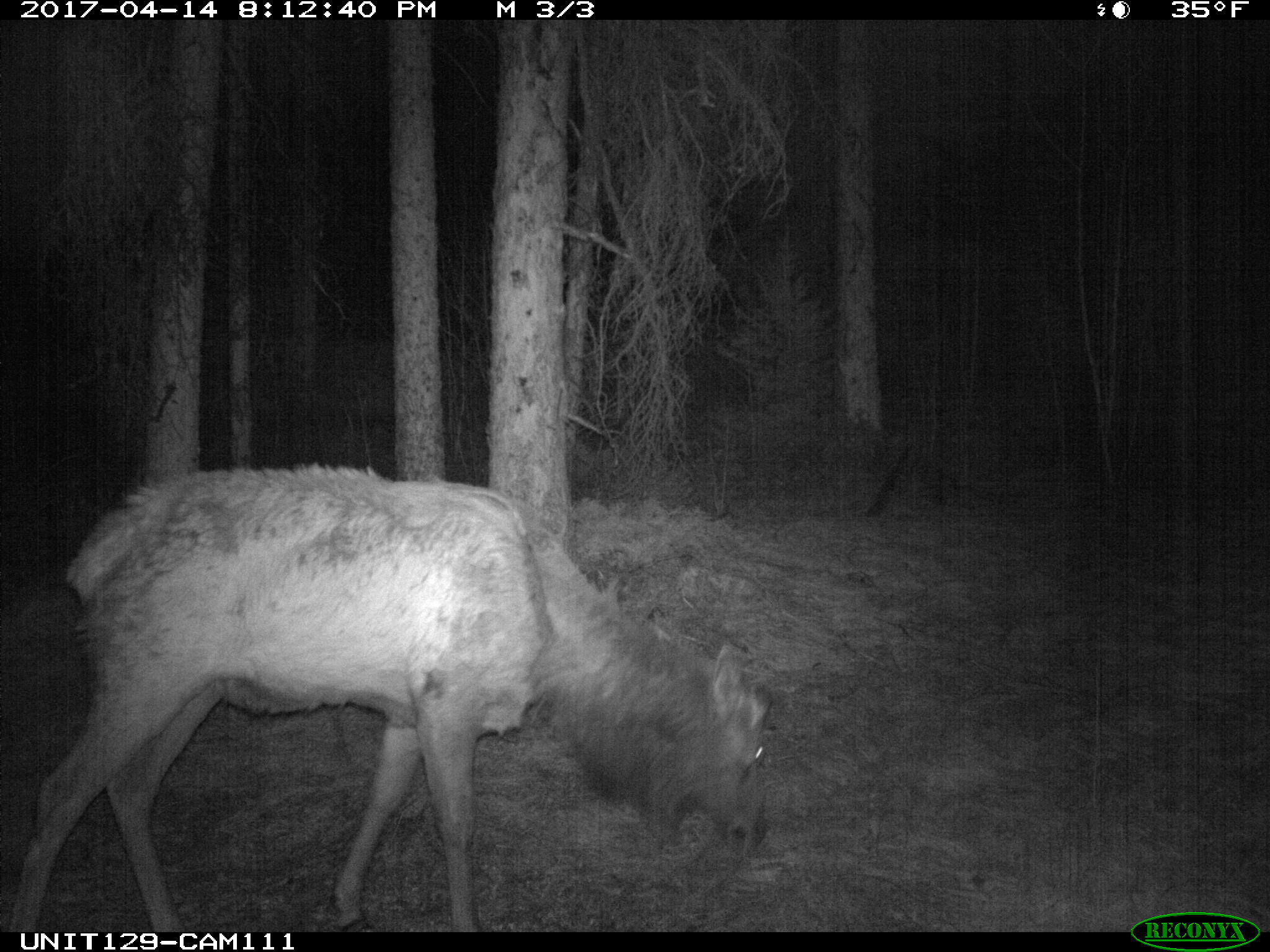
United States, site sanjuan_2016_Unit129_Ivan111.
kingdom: Animalia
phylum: Chordata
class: Mammalia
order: Artiodactyla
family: Cervidae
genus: Cervus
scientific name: Cervus elaphus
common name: red deer